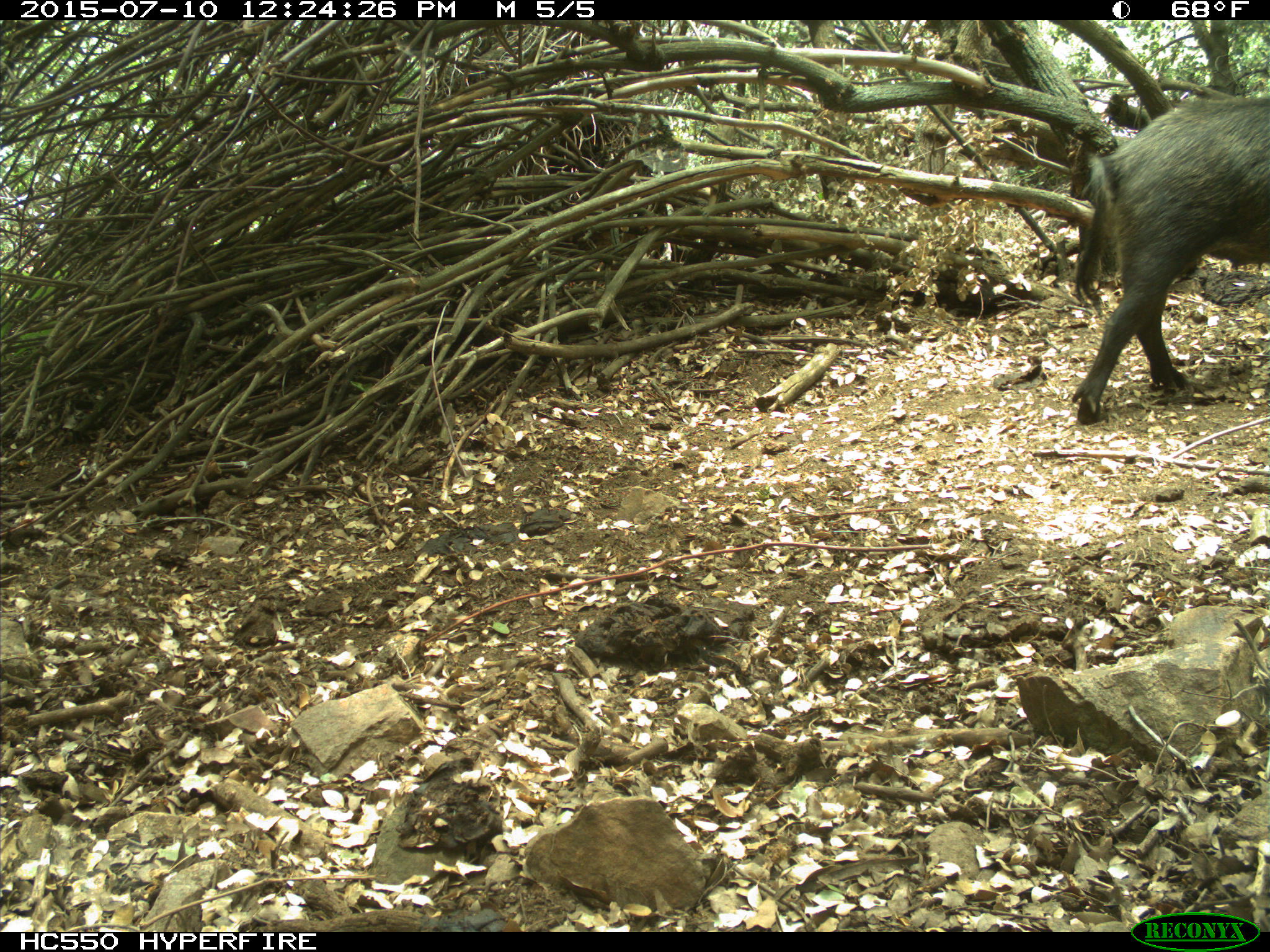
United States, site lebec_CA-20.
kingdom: Animalia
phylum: Chordata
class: Mammalia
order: Artiodactyla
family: Suidae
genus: Sus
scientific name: Sus scrofa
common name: wild boar